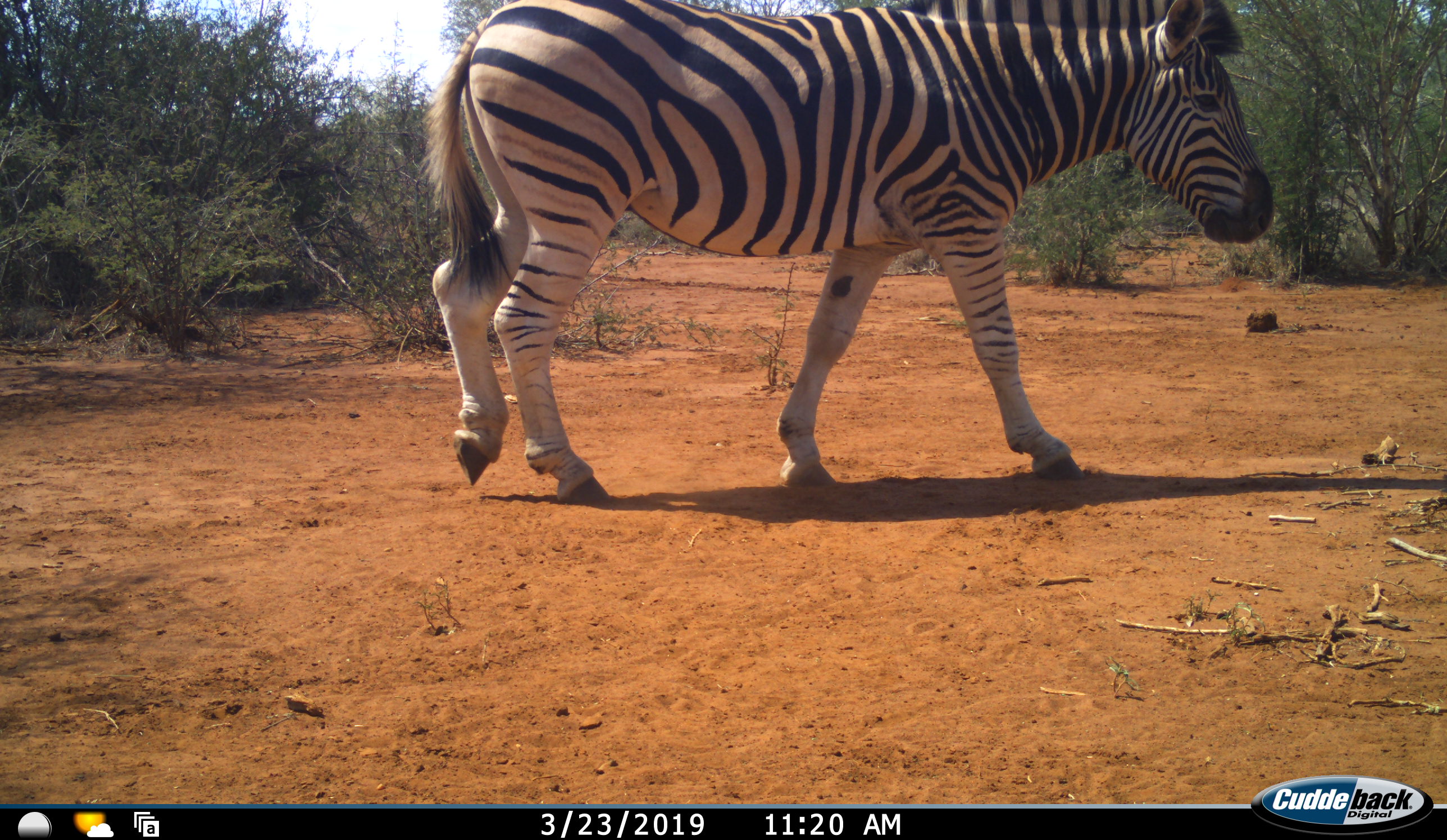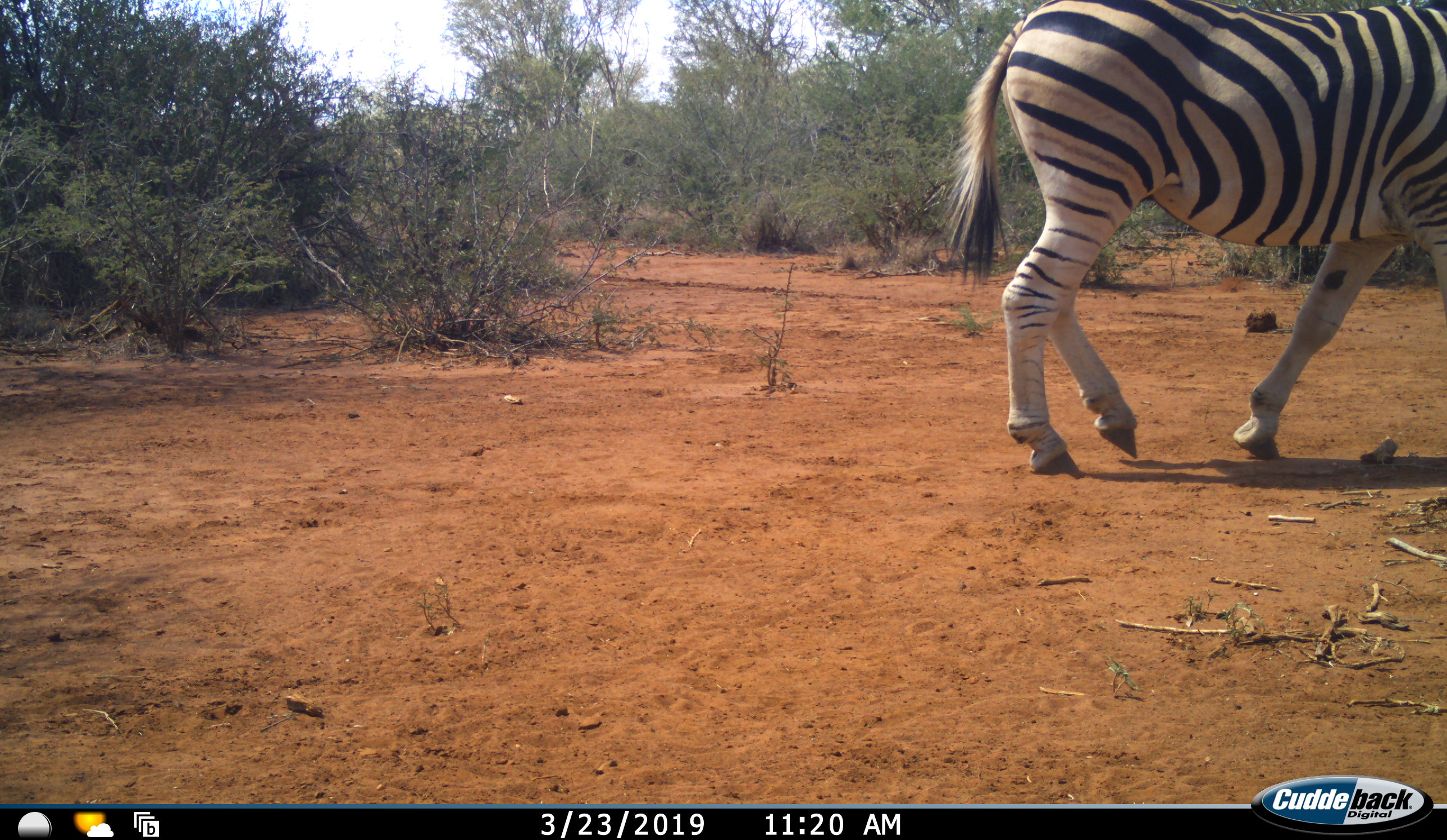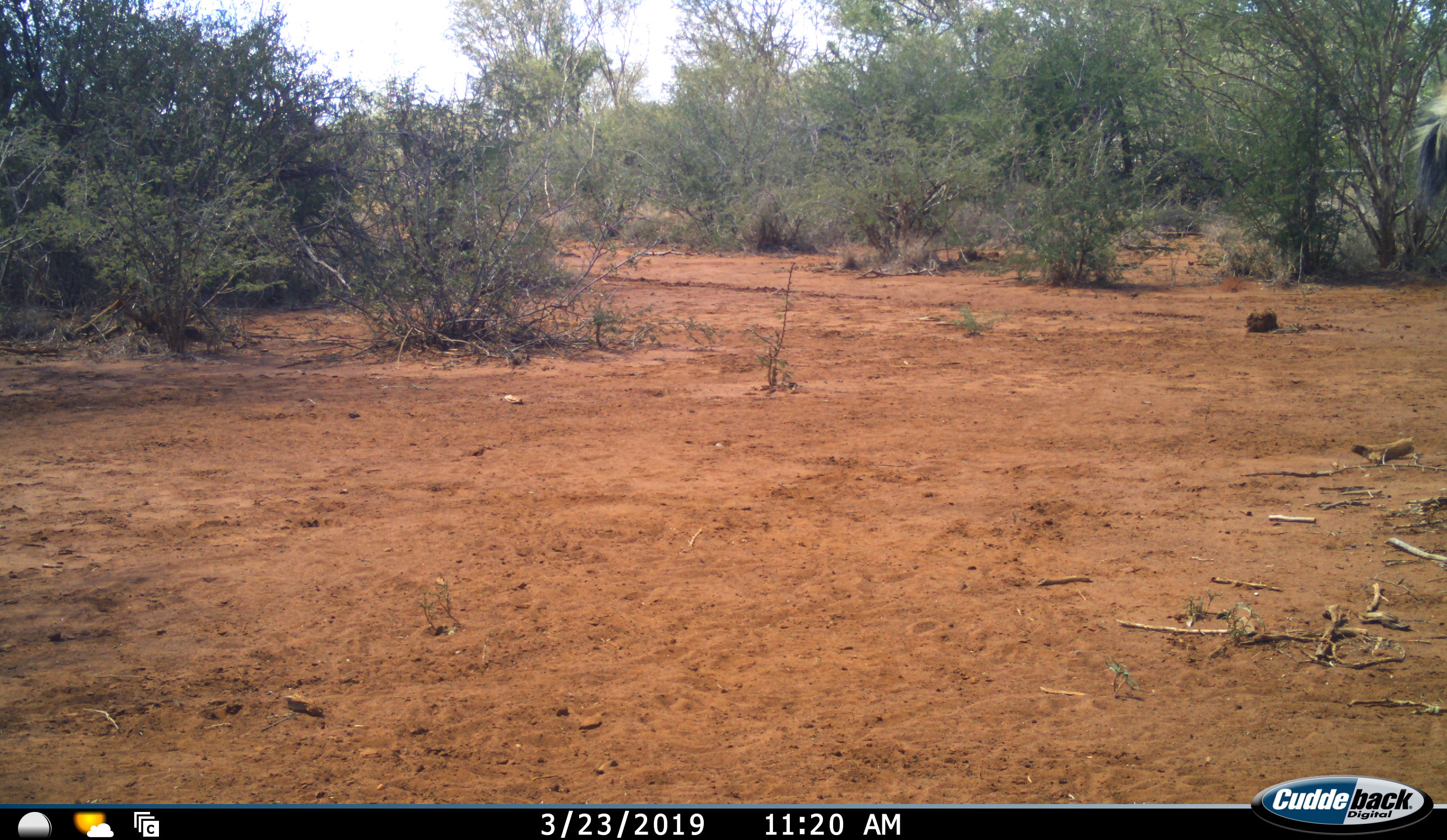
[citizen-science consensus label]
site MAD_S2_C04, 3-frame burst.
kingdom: Animalia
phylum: Chordata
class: Mammalia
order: Perissodactyla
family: Equidae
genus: Equus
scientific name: Equus quagga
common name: plains zebra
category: zebraplains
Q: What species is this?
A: Zebraplains (plains zebra) (Equus quagga).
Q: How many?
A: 1.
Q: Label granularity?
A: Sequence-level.